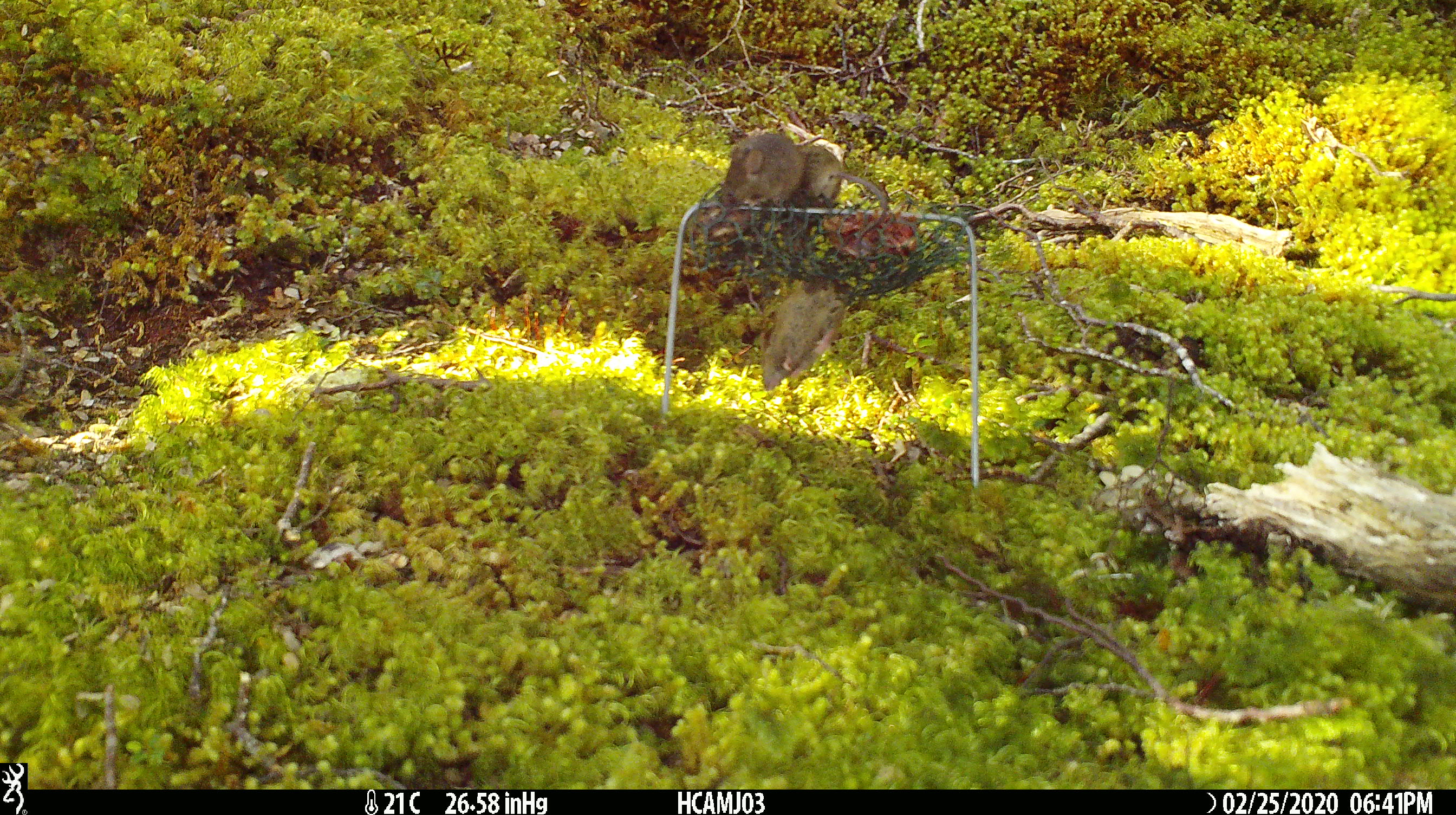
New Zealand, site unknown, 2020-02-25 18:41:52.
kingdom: Animalia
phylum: Chordata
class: Mammalia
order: Rodentia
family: Muridae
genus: Mus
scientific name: Mus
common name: mouse